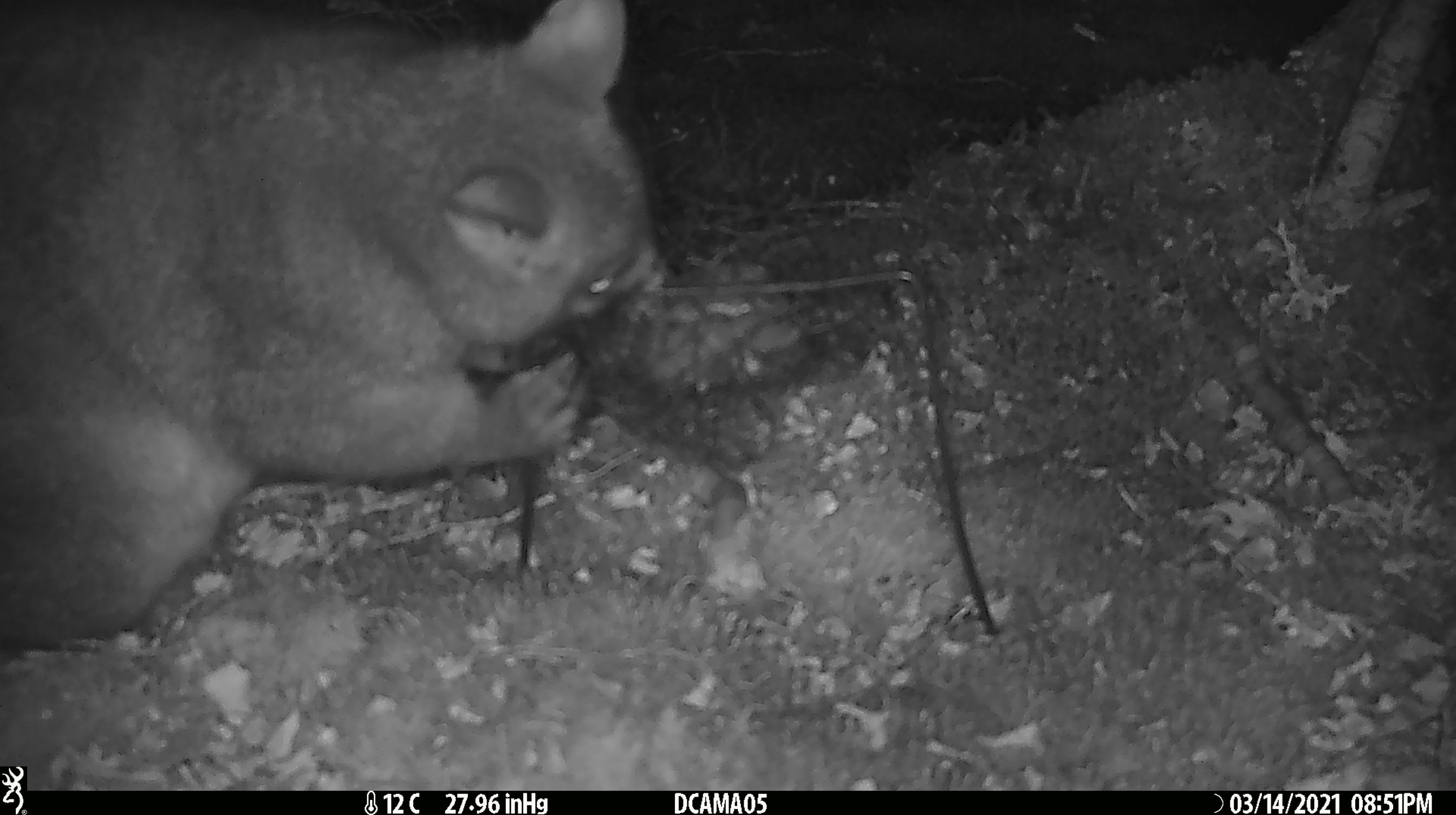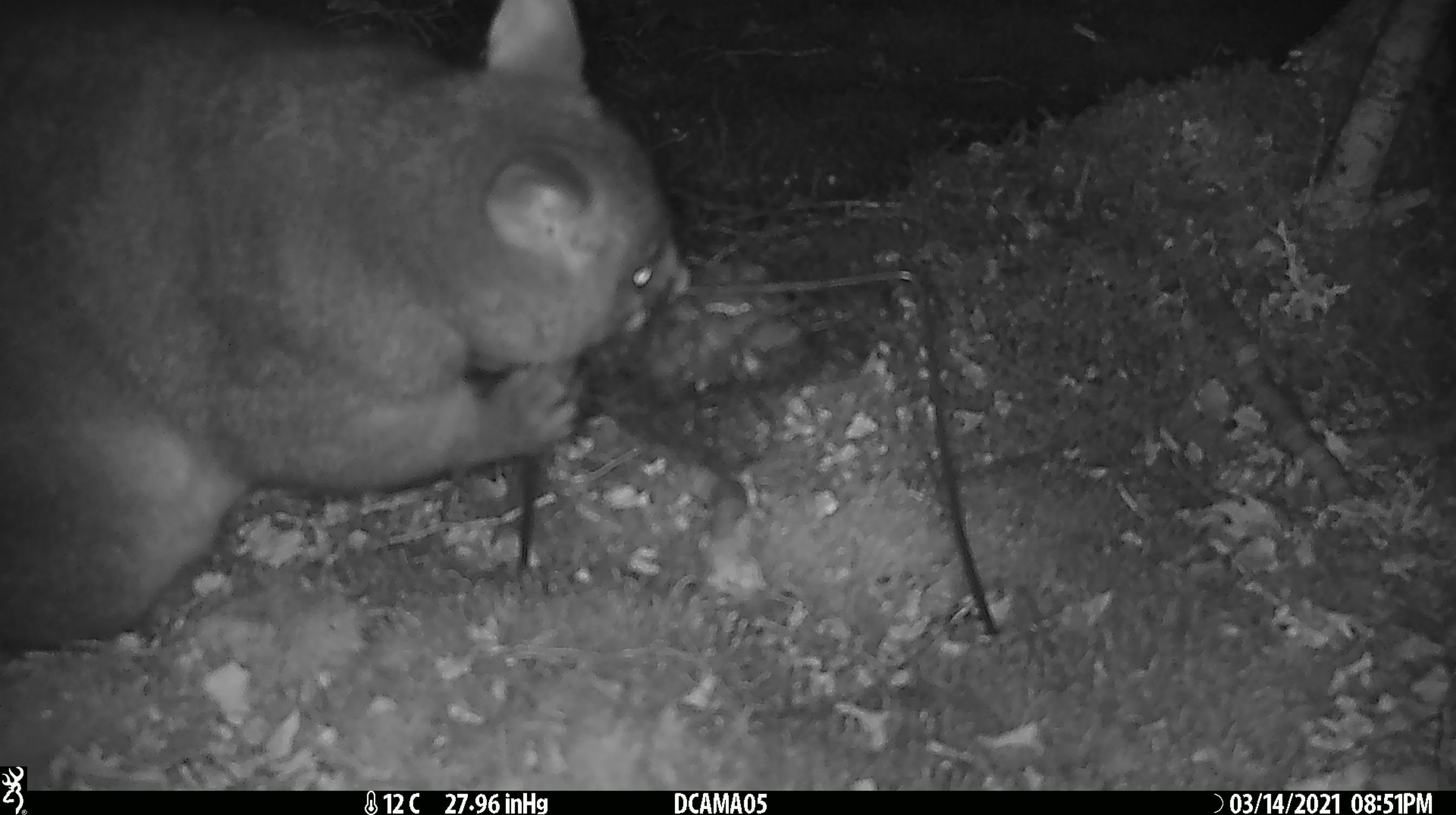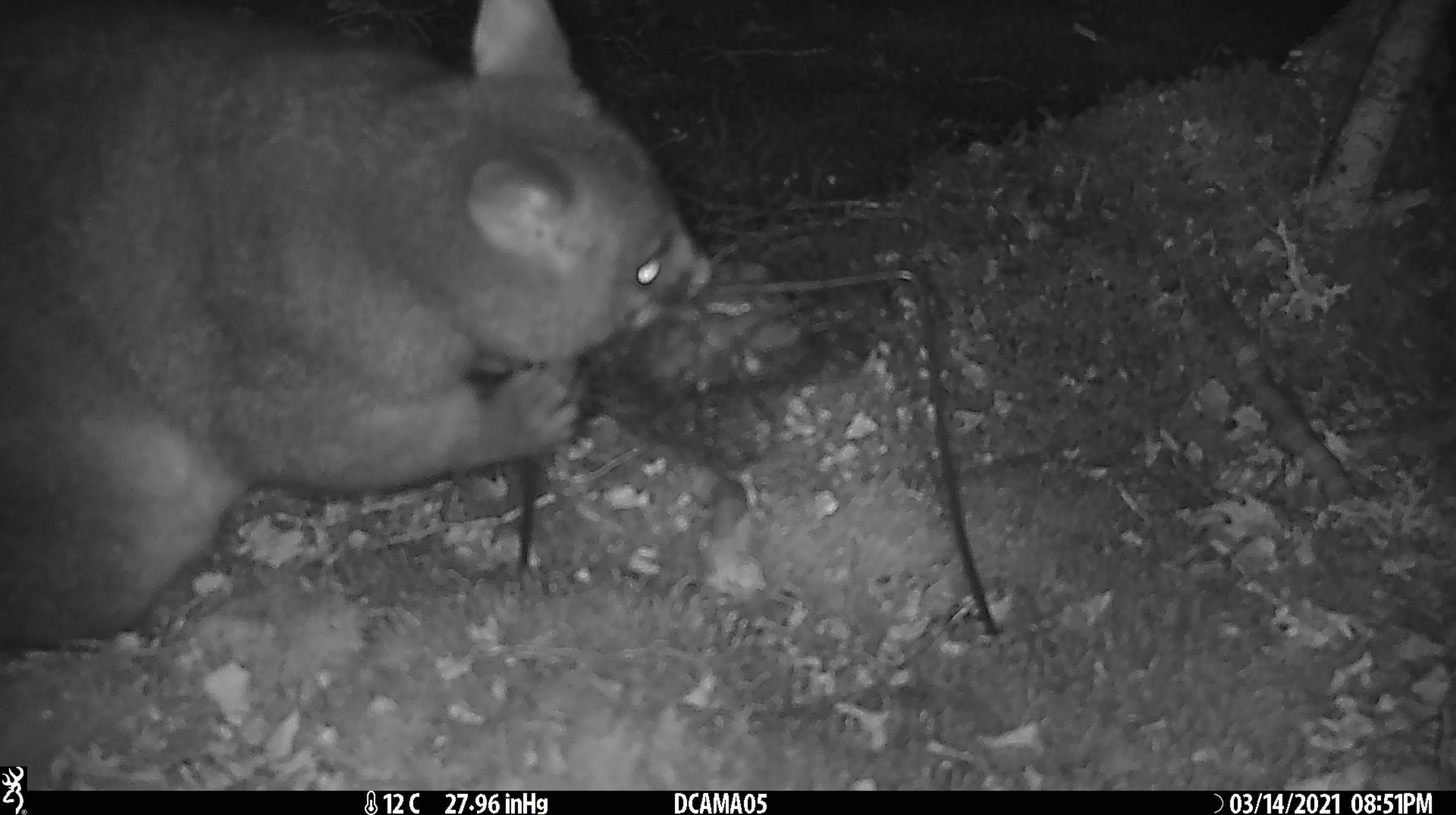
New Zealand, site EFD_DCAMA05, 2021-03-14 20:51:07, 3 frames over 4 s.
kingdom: Animalia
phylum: Chordata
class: Mammalia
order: Diprotodontia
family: Phalangeridae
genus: Trichosurus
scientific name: Trichosurus vulpecula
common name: common brushtail possum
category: possum